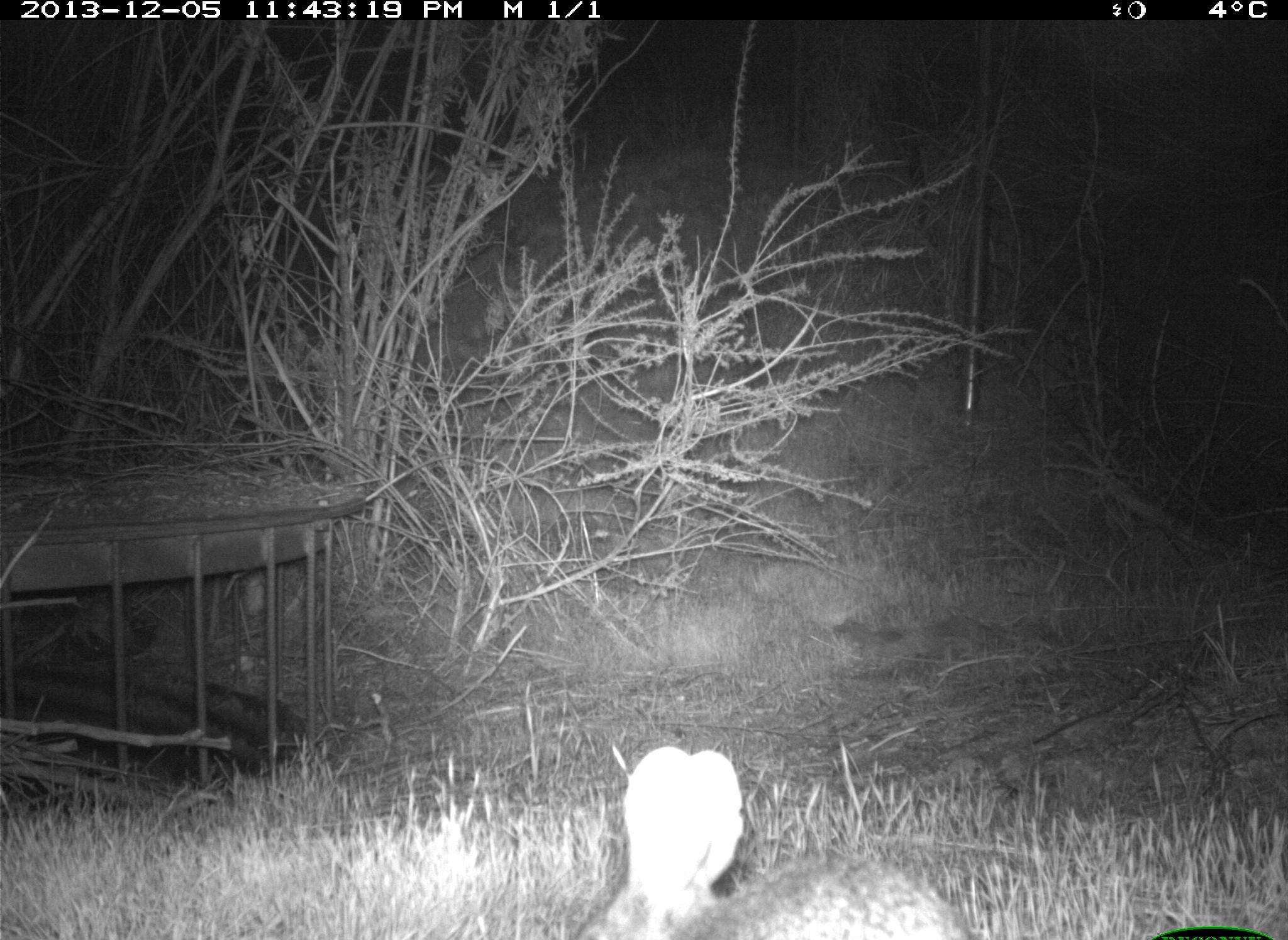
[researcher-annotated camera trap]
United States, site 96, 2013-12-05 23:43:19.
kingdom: Animalia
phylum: Chordata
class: Mammalia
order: Lagomorpha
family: Leporidae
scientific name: Leporidae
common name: rabbits and hares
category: rabbit